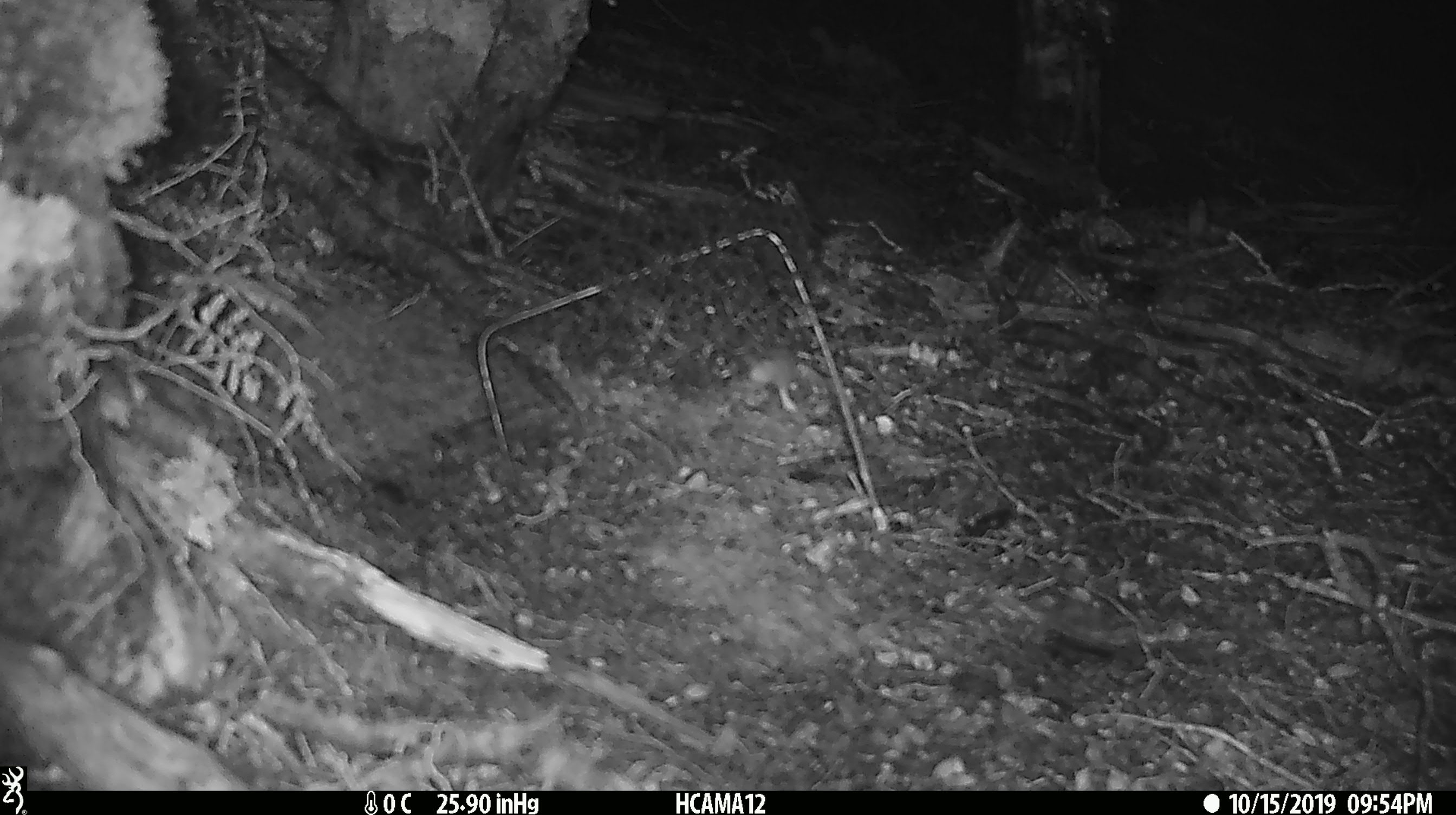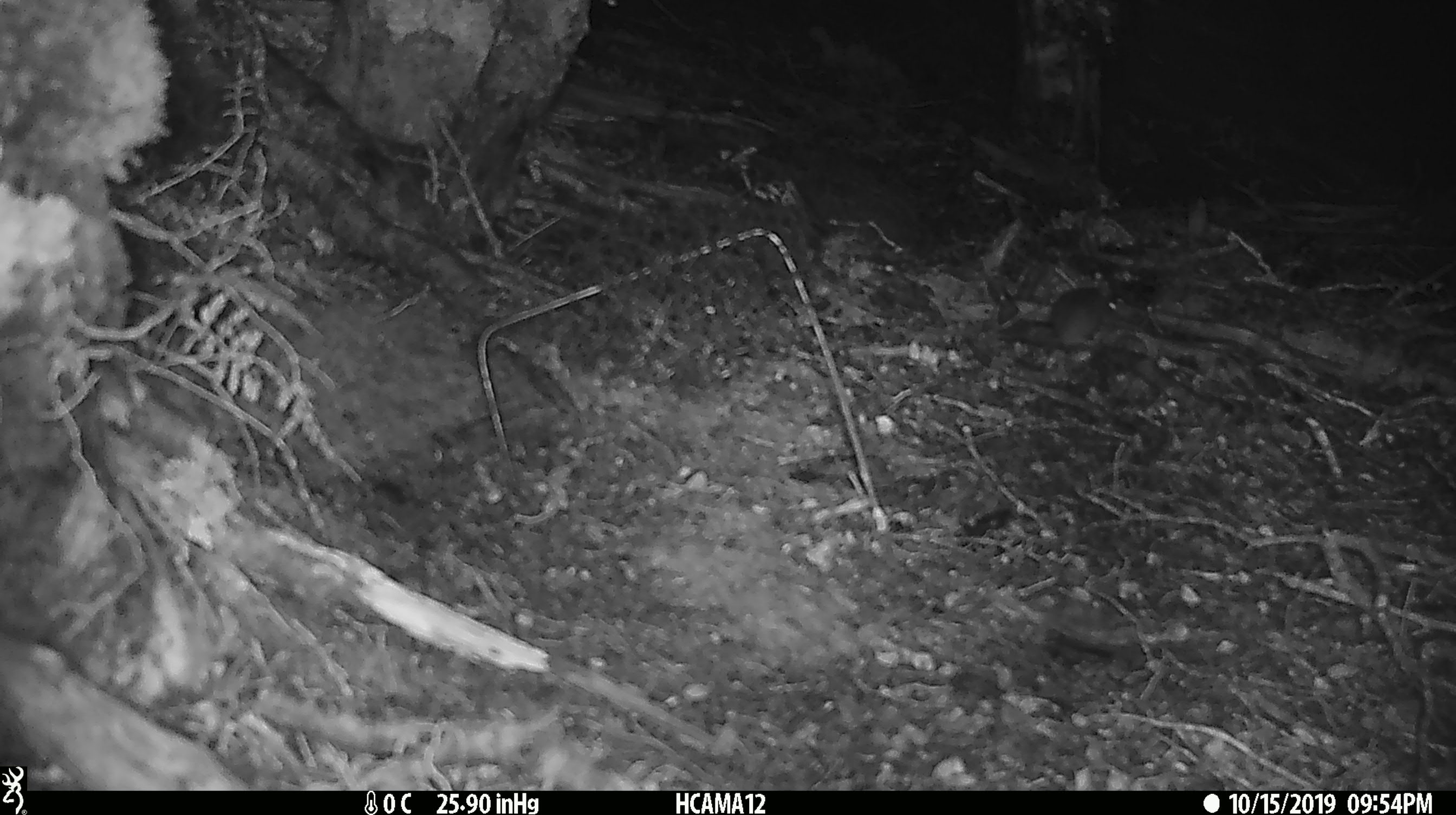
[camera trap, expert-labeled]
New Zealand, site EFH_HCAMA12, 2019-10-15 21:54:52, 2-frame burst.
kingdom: Animalia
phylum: Chordata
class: Mammalia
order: Rodentia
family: Muridae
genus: Mus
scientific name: Mus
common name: mouse